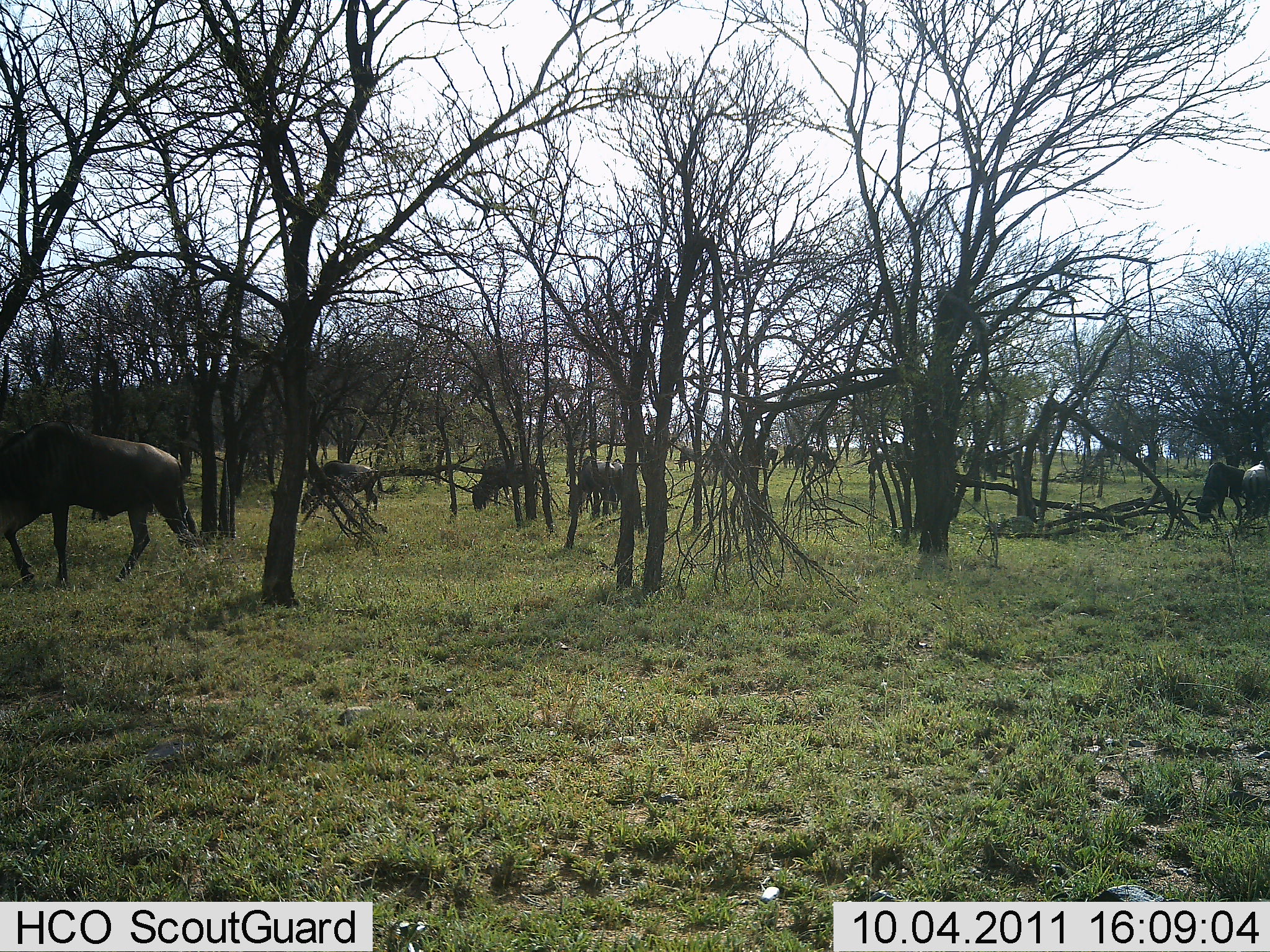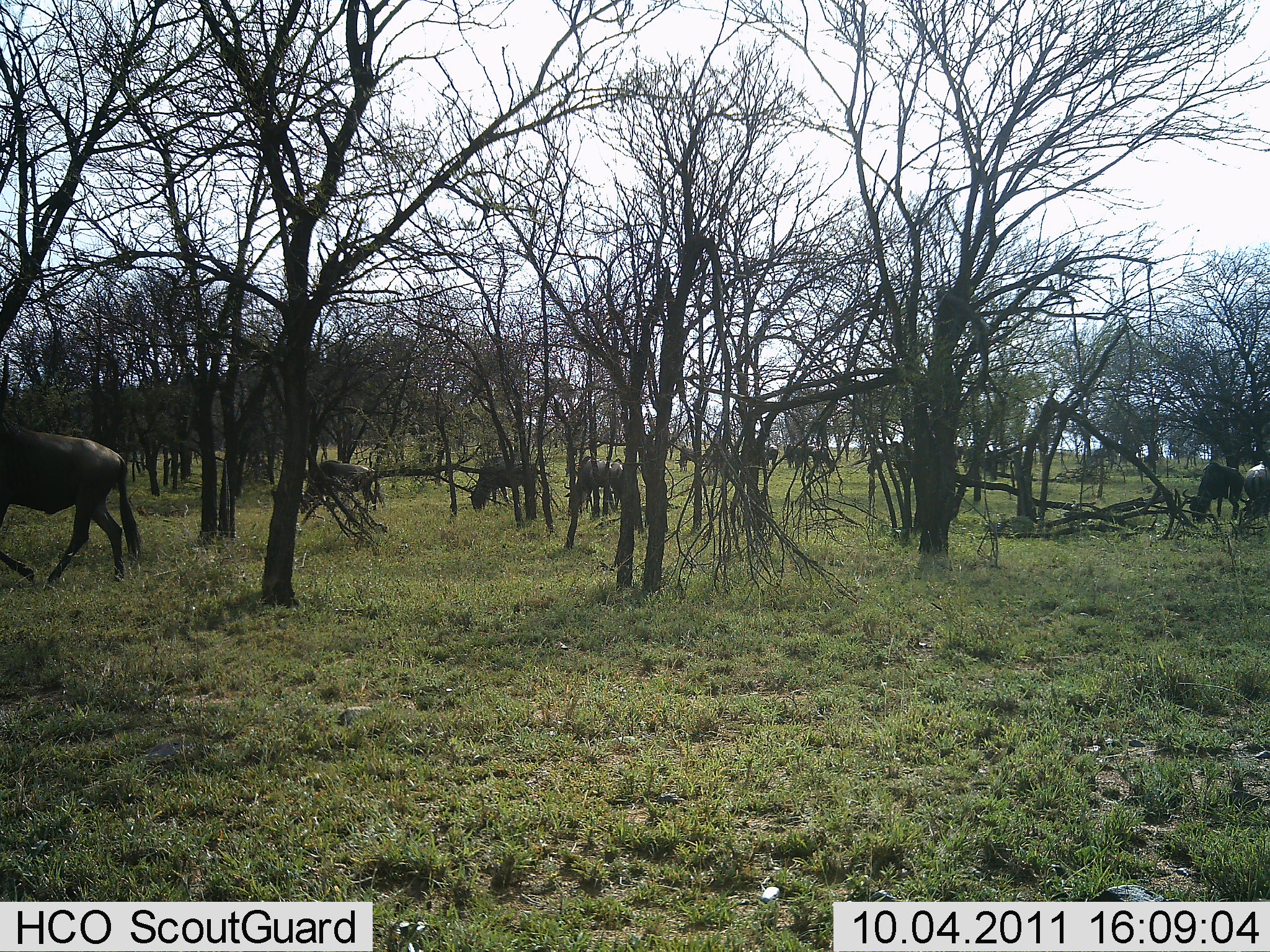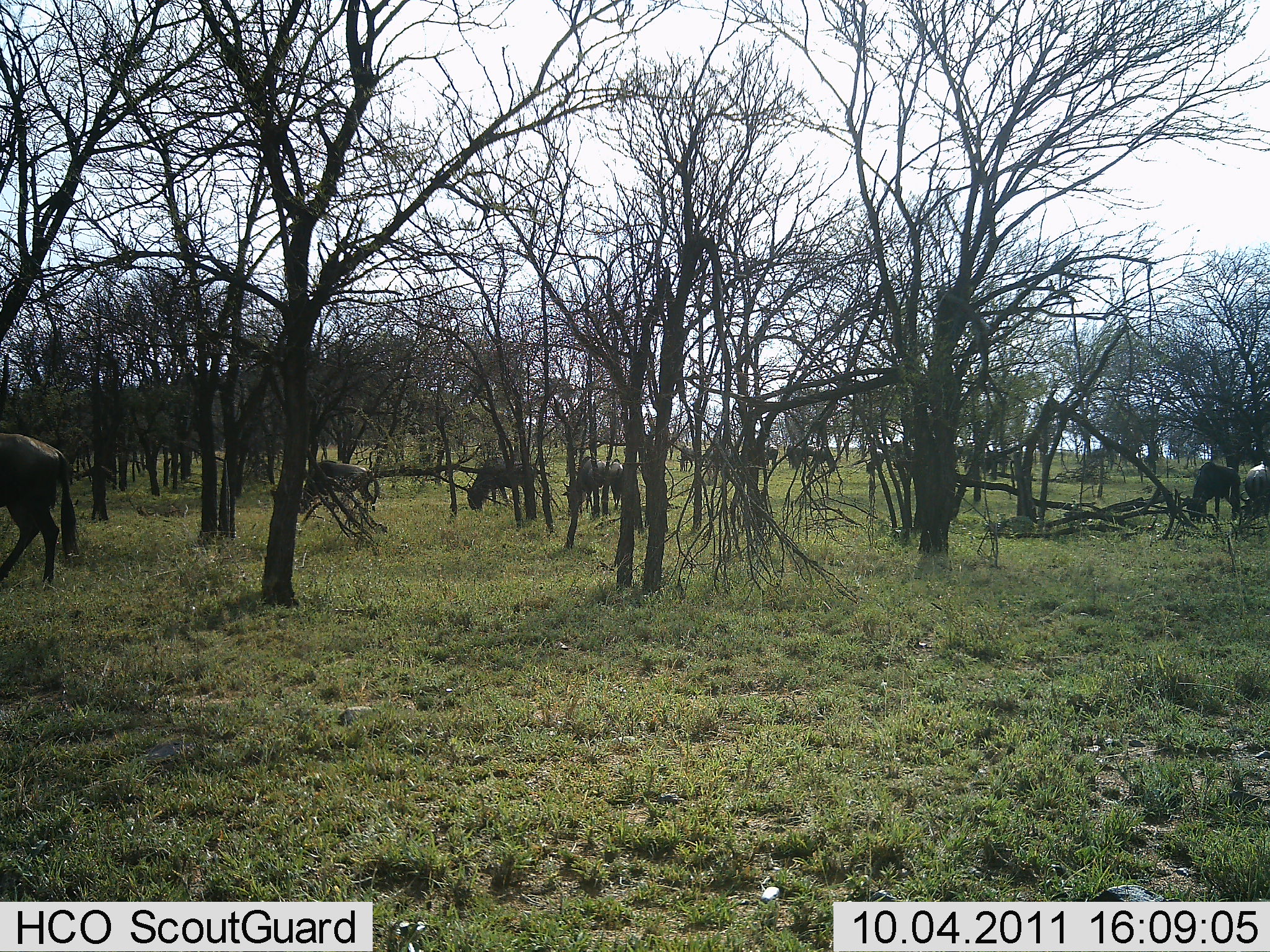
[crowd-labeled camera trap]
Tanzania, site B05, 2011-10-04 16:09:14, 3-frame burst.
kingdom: Animalia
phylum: Chordata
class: Mammalia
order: Artiodactyla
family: Bovidae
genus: Connochaetes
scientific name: Connochaetes taurinus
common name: blue wildebeest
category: wildebeest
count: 11-50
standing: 33%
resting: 0%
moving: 60%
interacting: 0%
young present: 0%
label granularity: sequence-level